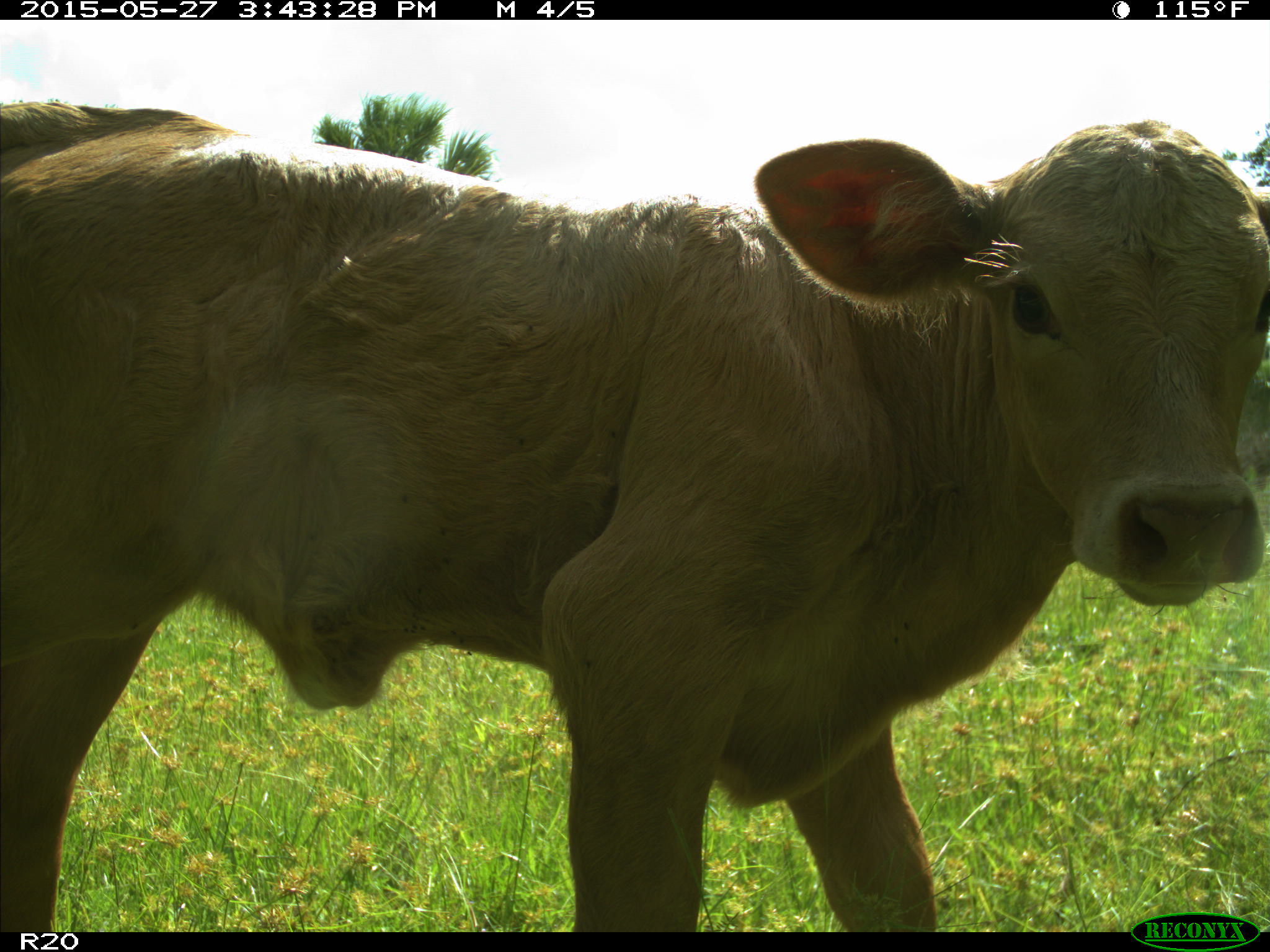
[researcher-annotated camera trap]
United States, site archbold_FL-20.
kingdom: Animalia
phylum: Chordata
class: Mammalia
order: Artiodactyla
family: Bovidae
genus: Bos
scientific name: Bos taurus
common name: domestic cow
Bos taurus (domestic cow).